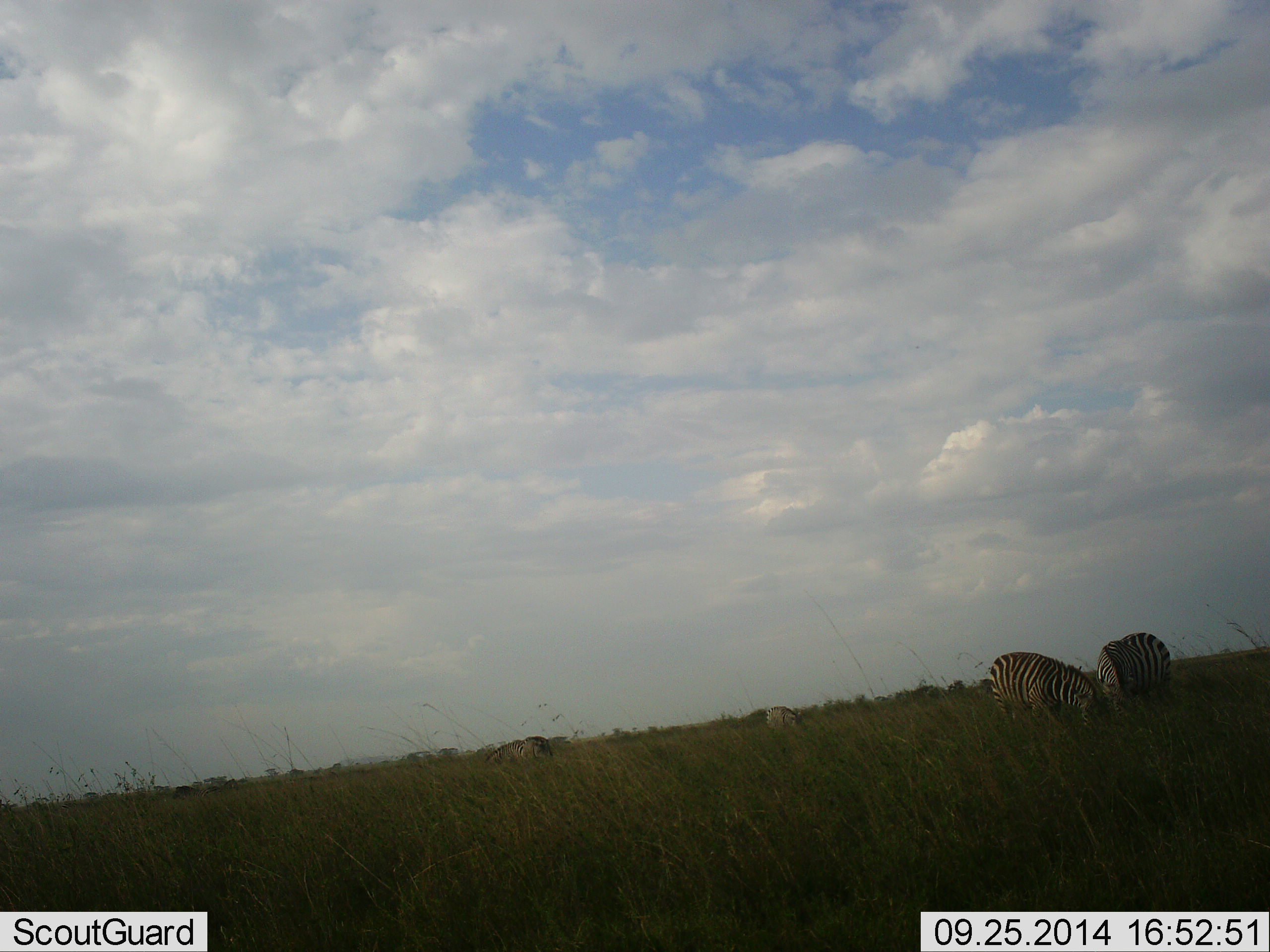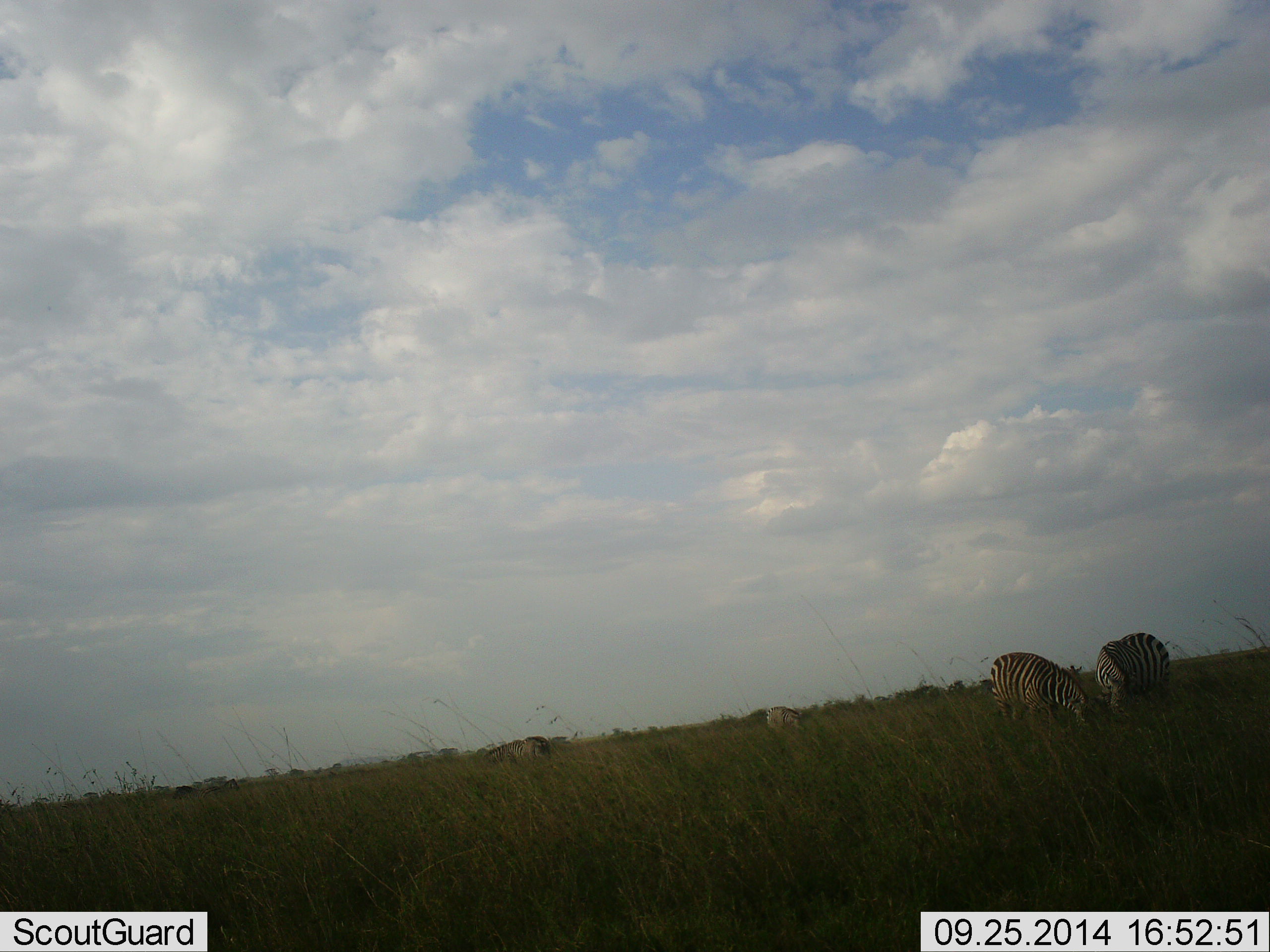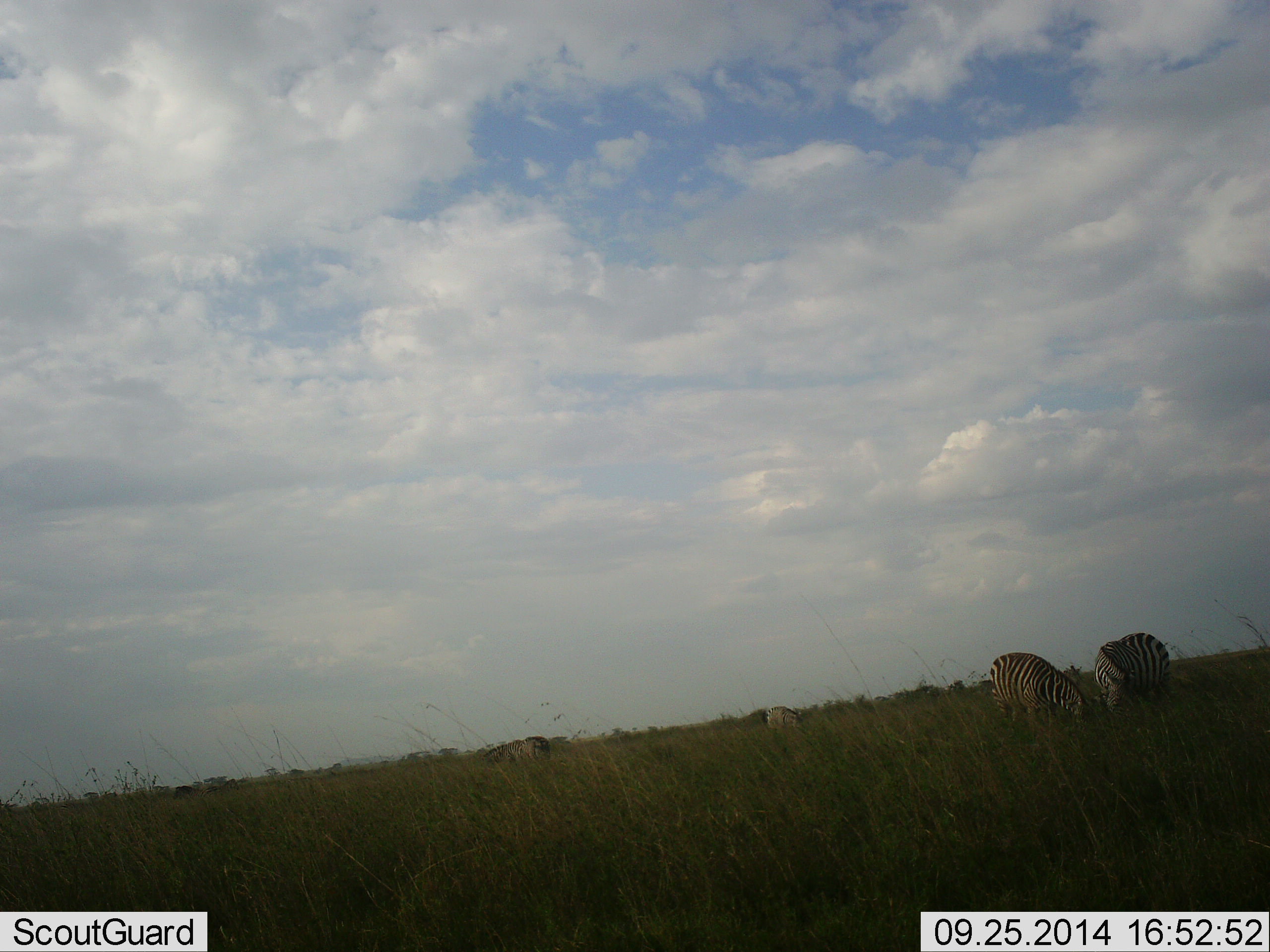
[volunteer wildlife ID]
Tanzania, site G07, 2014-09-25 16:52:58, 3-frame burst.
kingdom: Animalia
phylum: Chordata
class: Mammalia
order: Perissodactyla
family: Equidae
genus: Equus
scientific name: Equus quagga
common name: plains zebra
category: zebra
Zebra (plains zebra) (Equus quagga), count 4. Behavior (volunteer vote fractions): standing 30%, resting 0%, moving 10%, interacting 0%. Young present (vote fraction): 0%. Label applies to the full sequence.